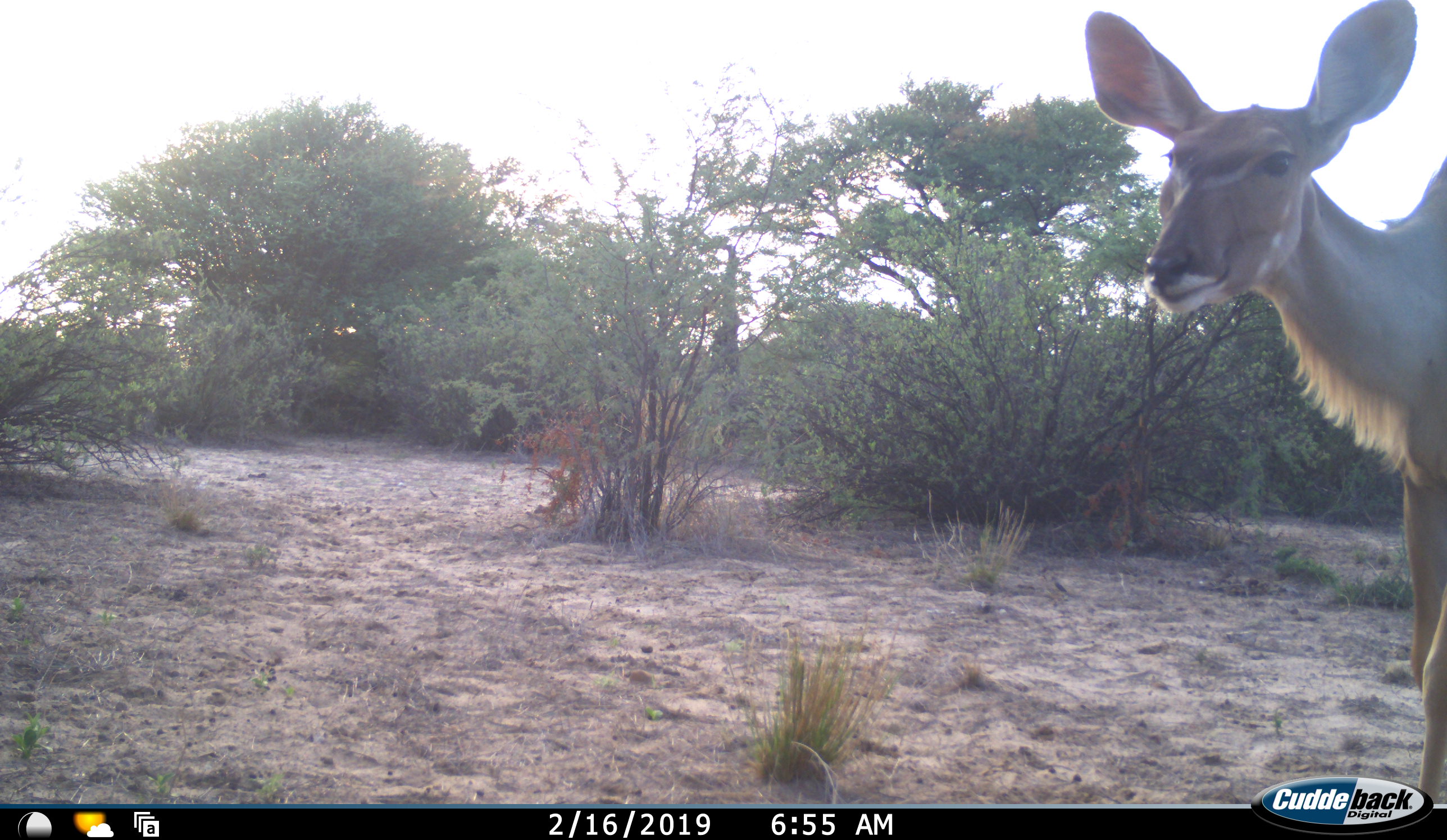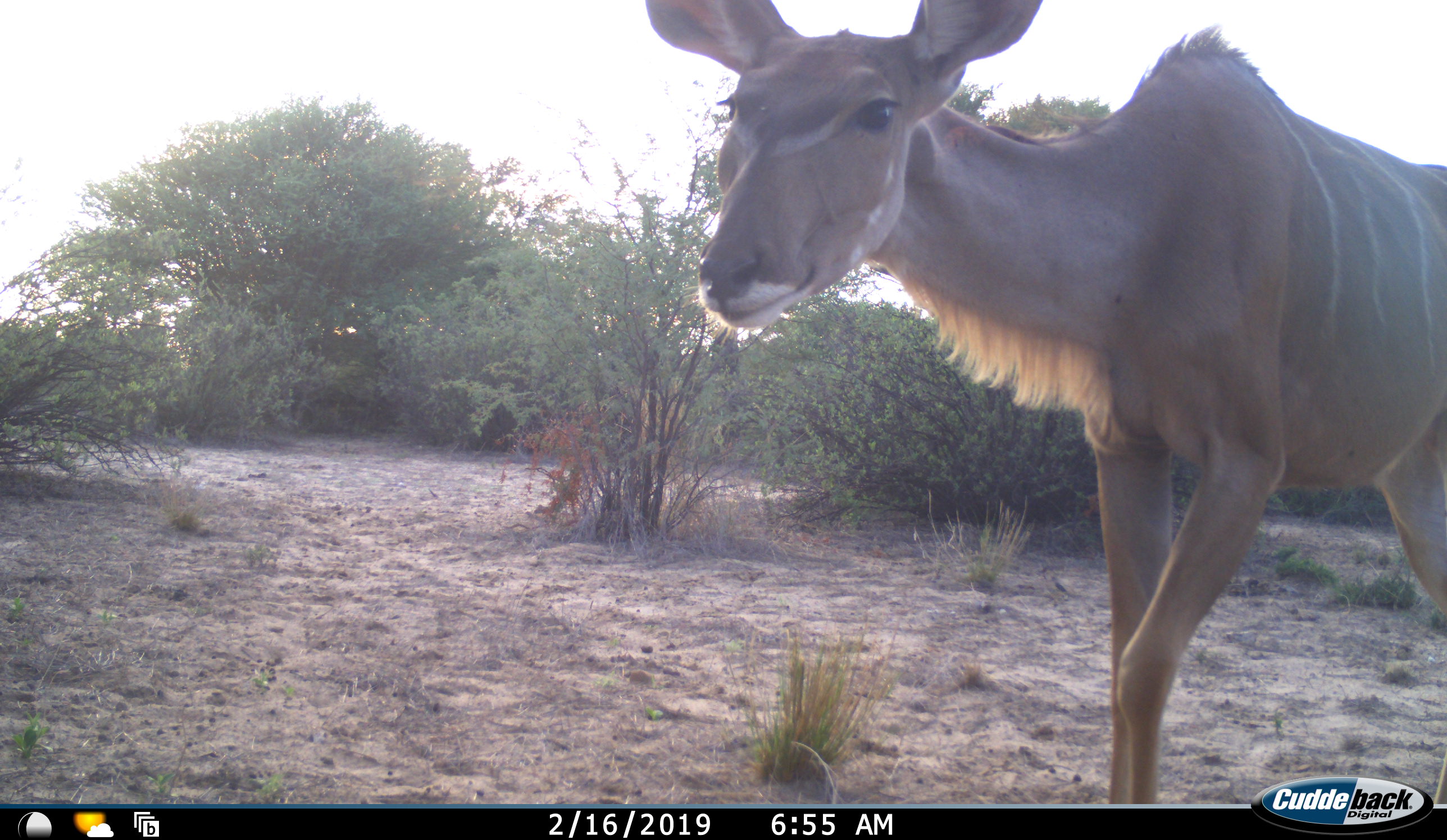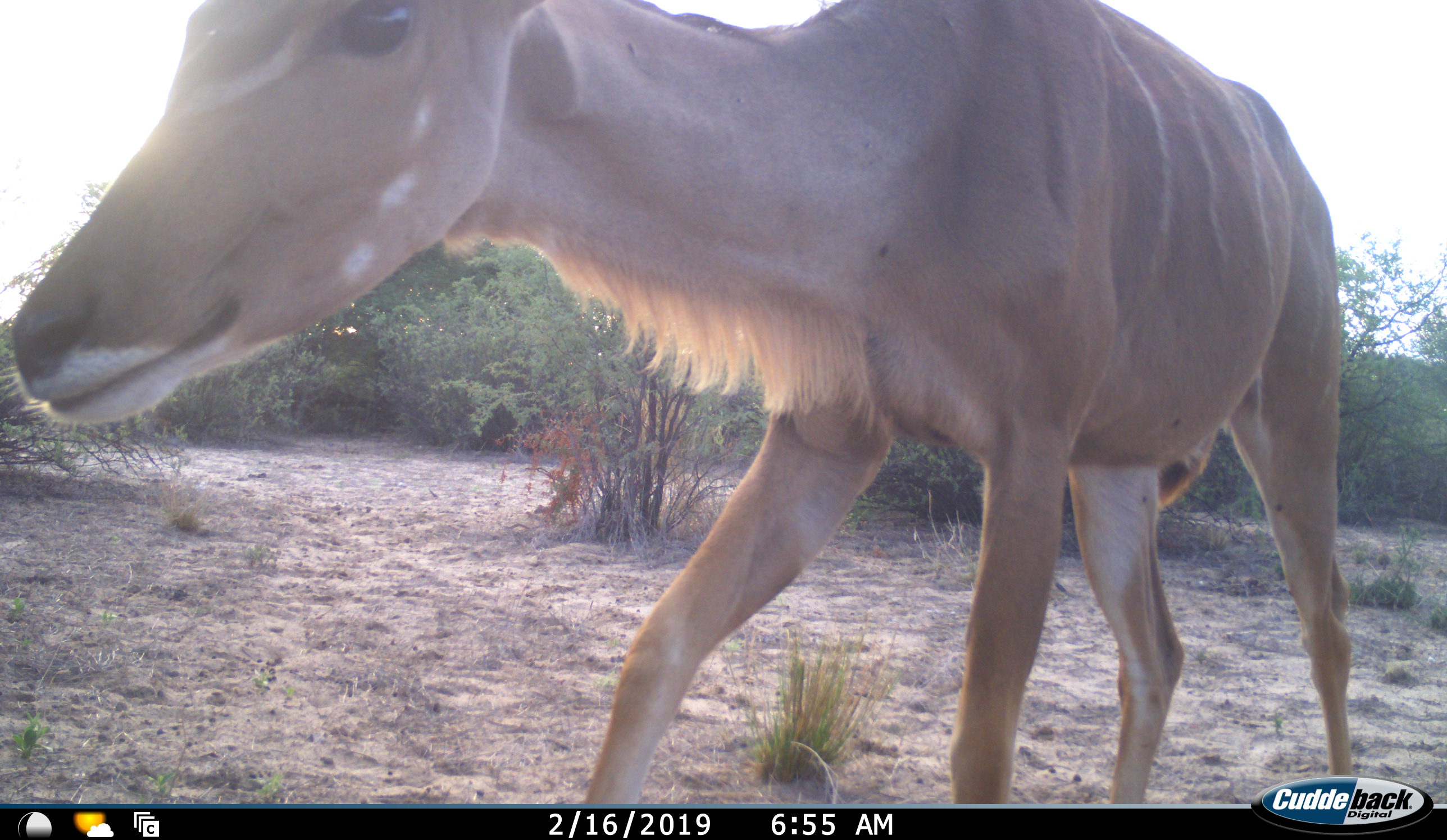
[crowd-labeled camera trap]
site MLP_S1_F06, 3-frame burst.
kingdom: Animalia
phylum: Chordata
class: Mammalia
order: Artiodactyla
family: Bovidae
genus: Tragelaphus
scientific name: Tragelaphus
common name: kudu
Kudu (Tragelaphus), count 1. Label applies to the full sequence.